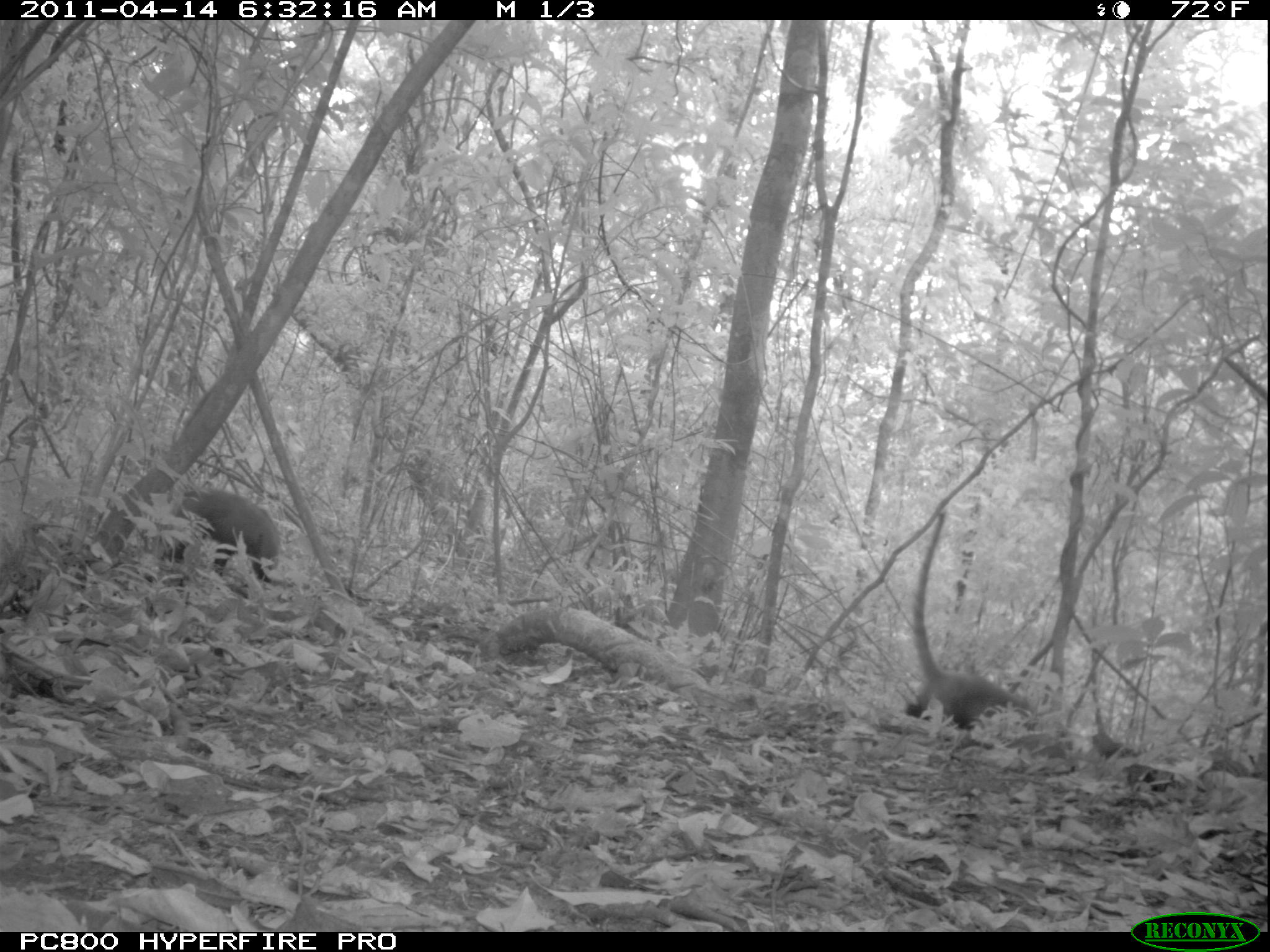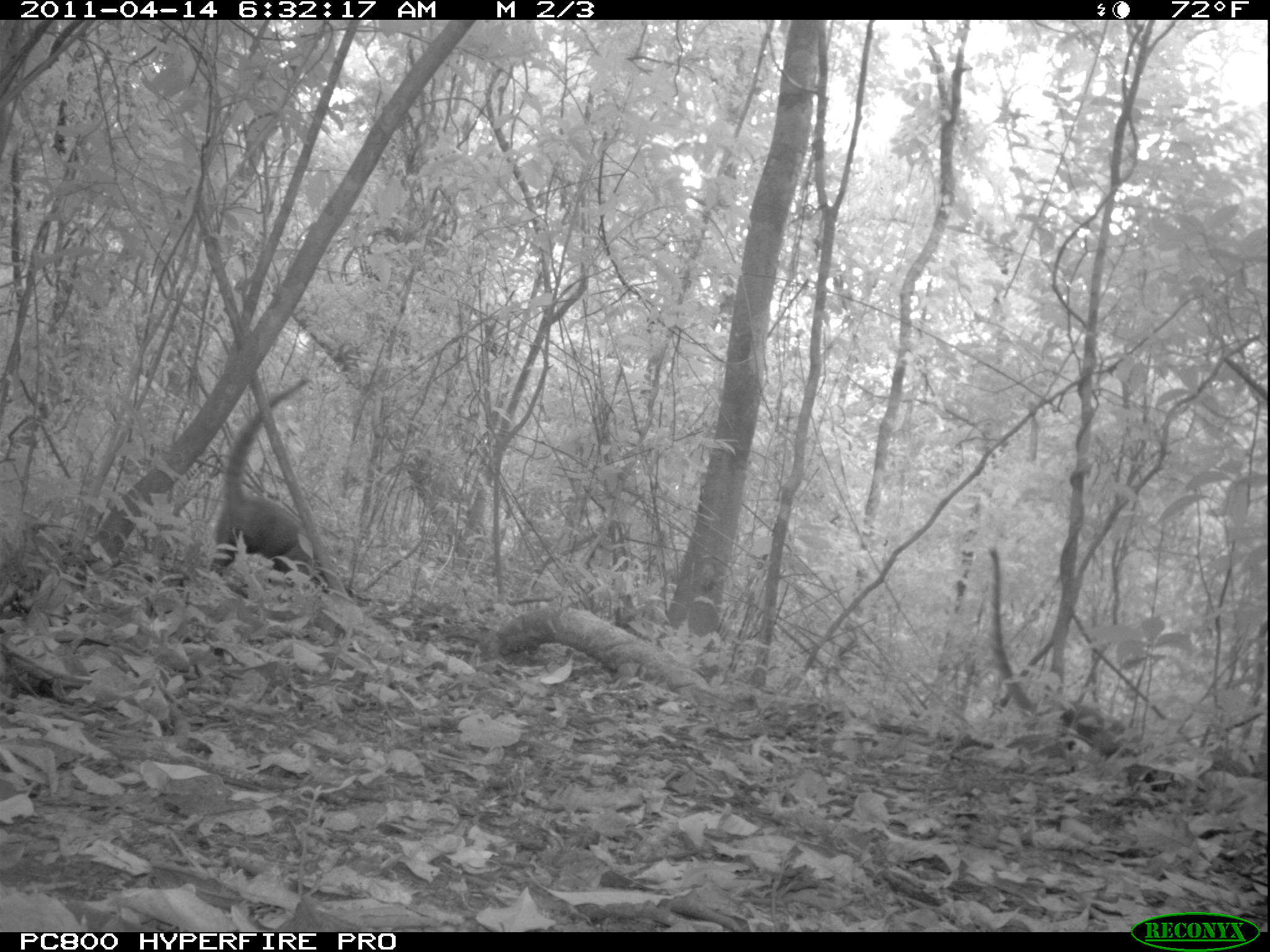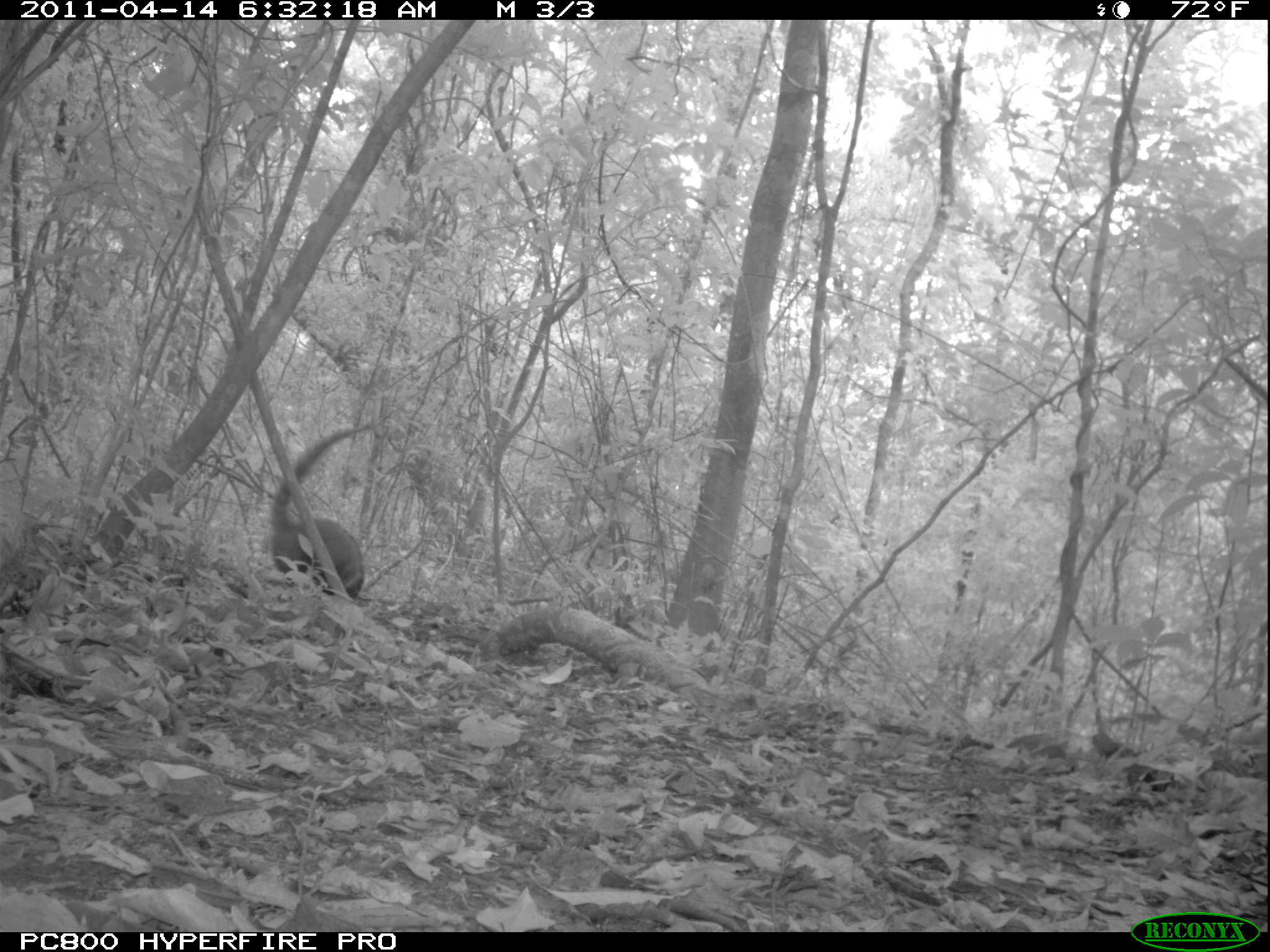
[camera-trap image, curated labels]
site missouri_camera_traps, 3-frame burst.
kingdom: Animalia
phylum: Chordata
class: Mammalia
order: Carnivora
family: Procyonidae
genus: Nasua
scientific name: Nasua narica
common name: white-nosed coati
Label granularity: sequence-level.